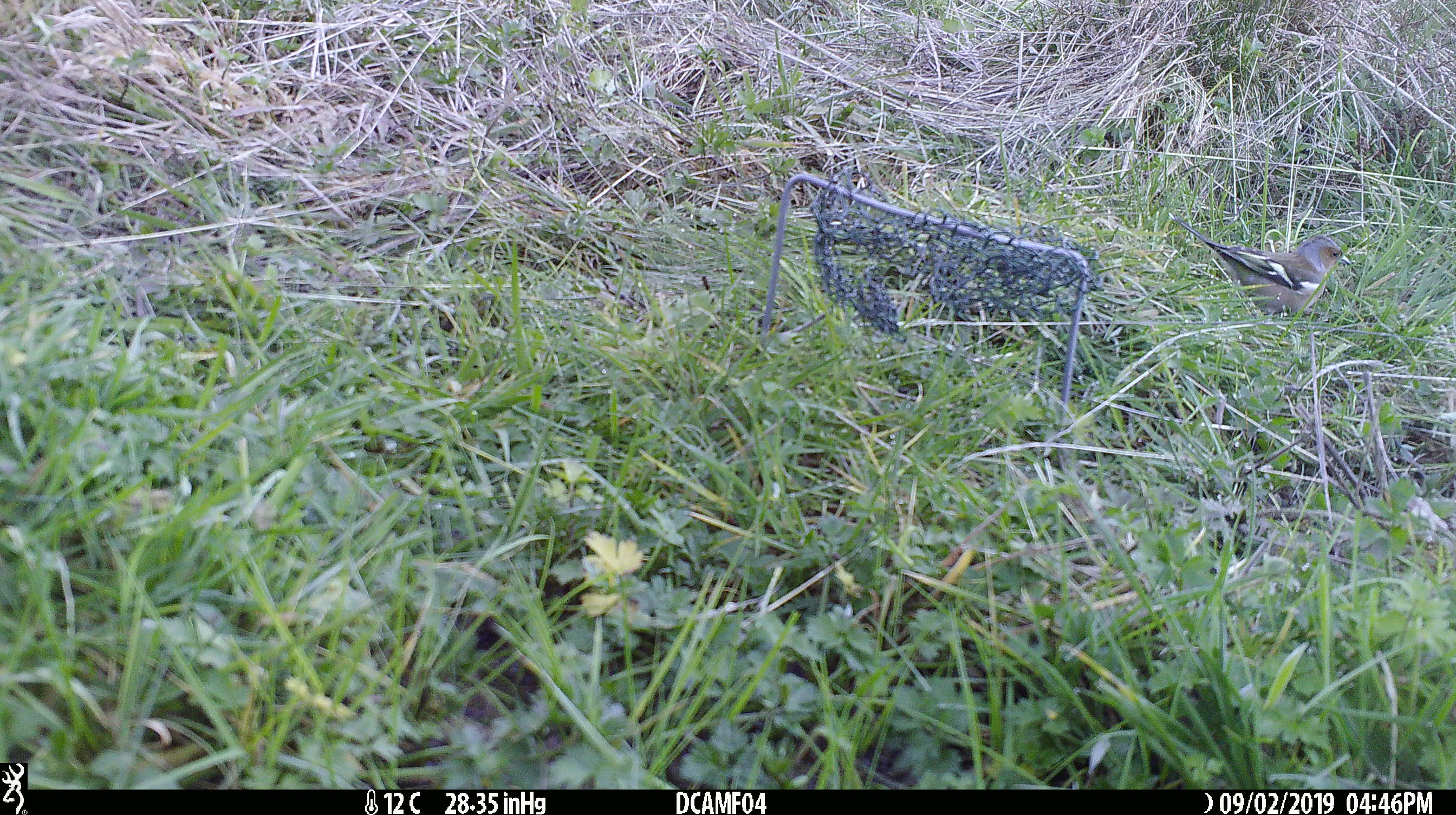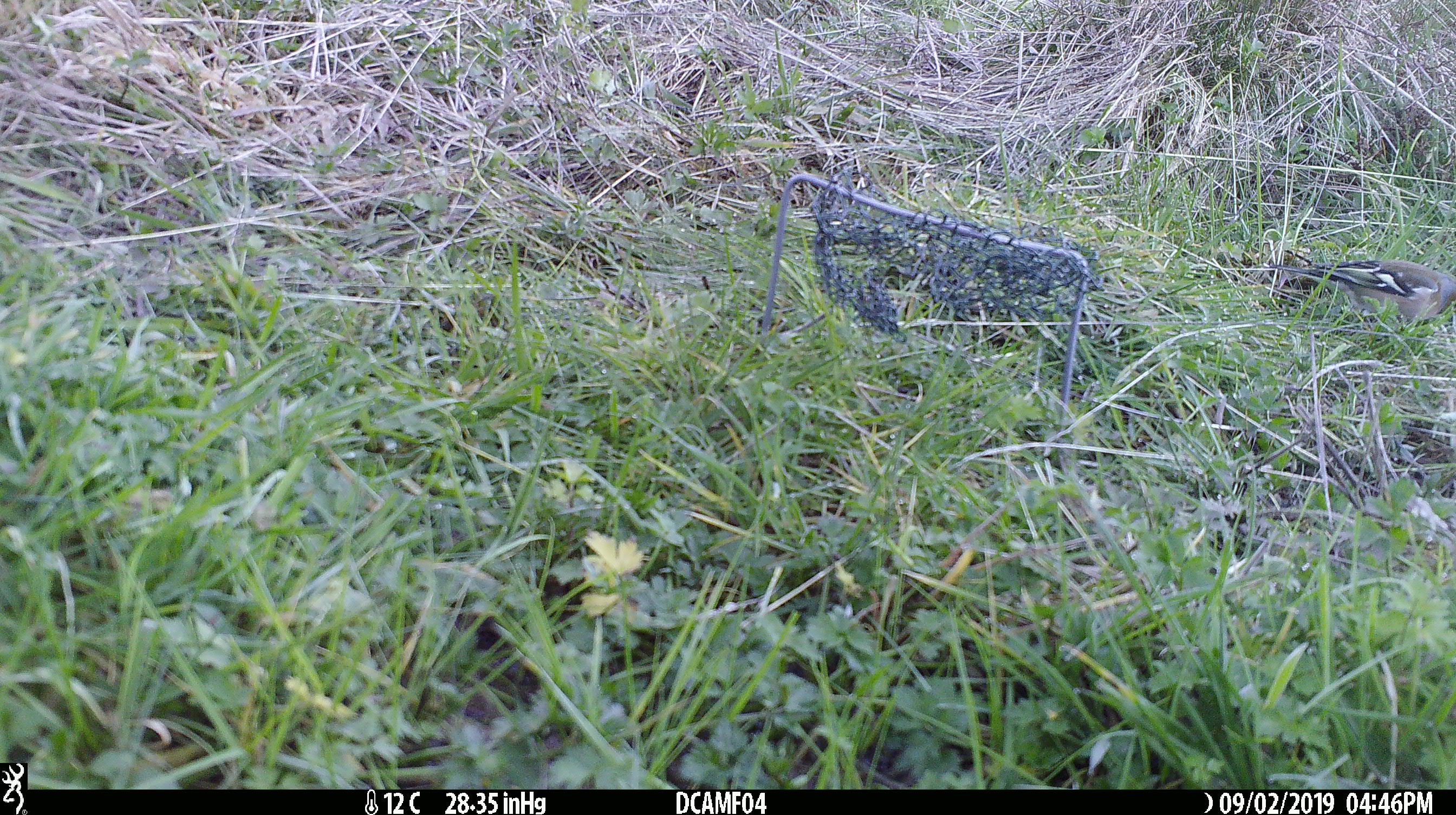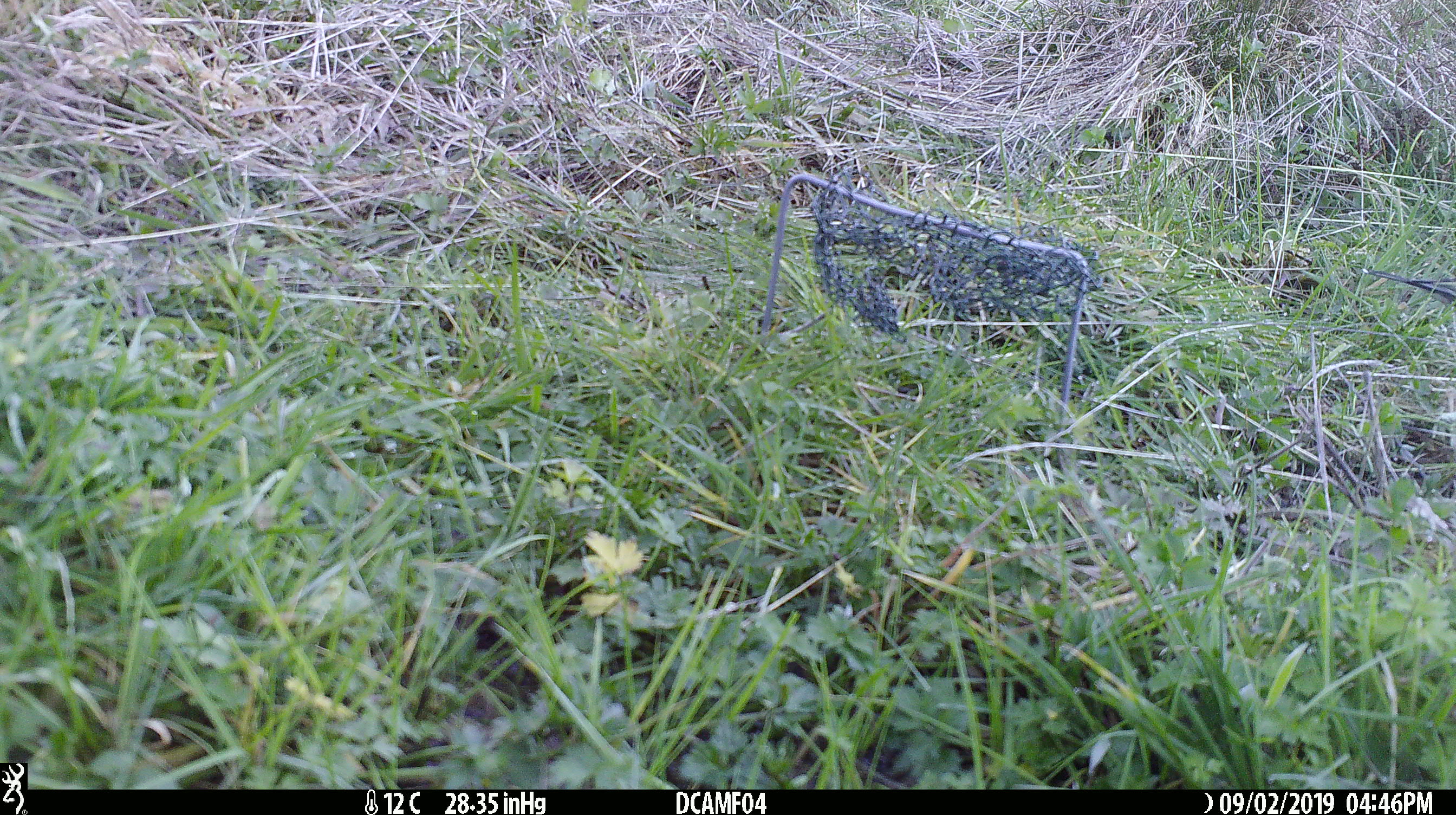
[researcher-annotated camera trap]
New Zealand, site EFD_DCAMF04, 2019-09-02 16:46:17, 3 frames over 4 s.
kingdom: Animalia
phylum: Chordata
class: Aves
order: Passeriformes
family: Fringillidae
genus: Fringilla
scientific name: Fringilla coelebs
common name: common chaffinch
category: chaffinch